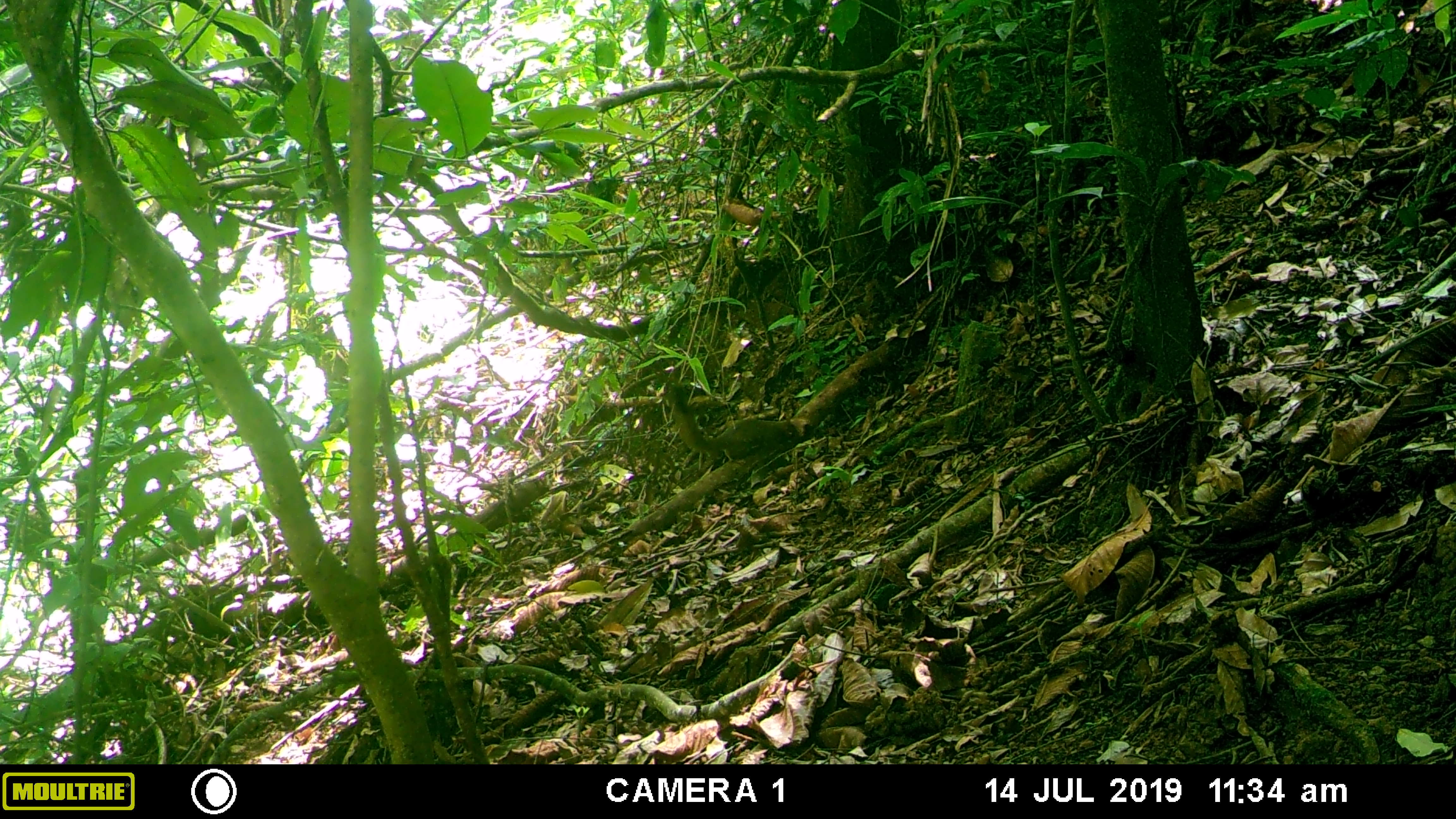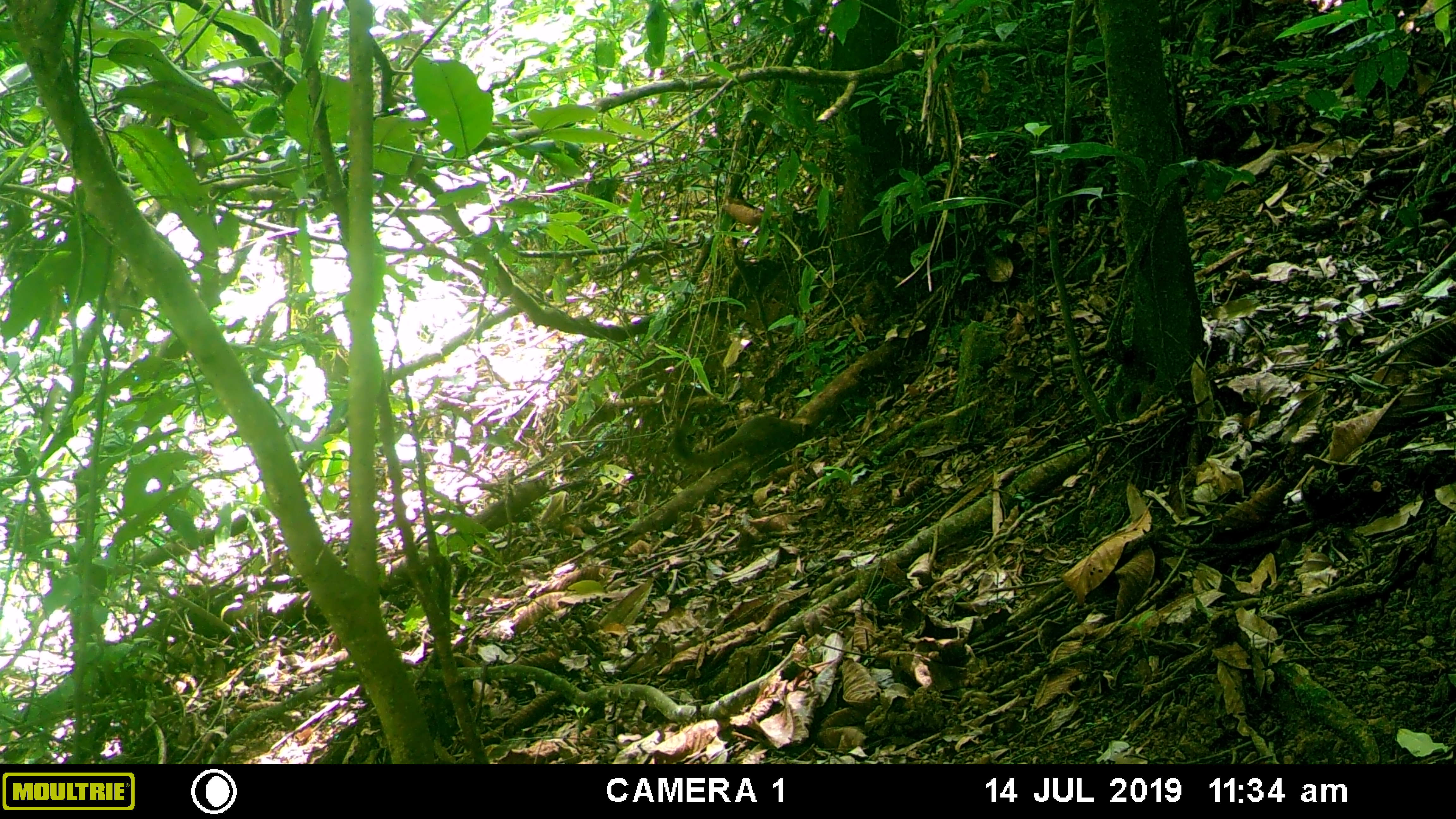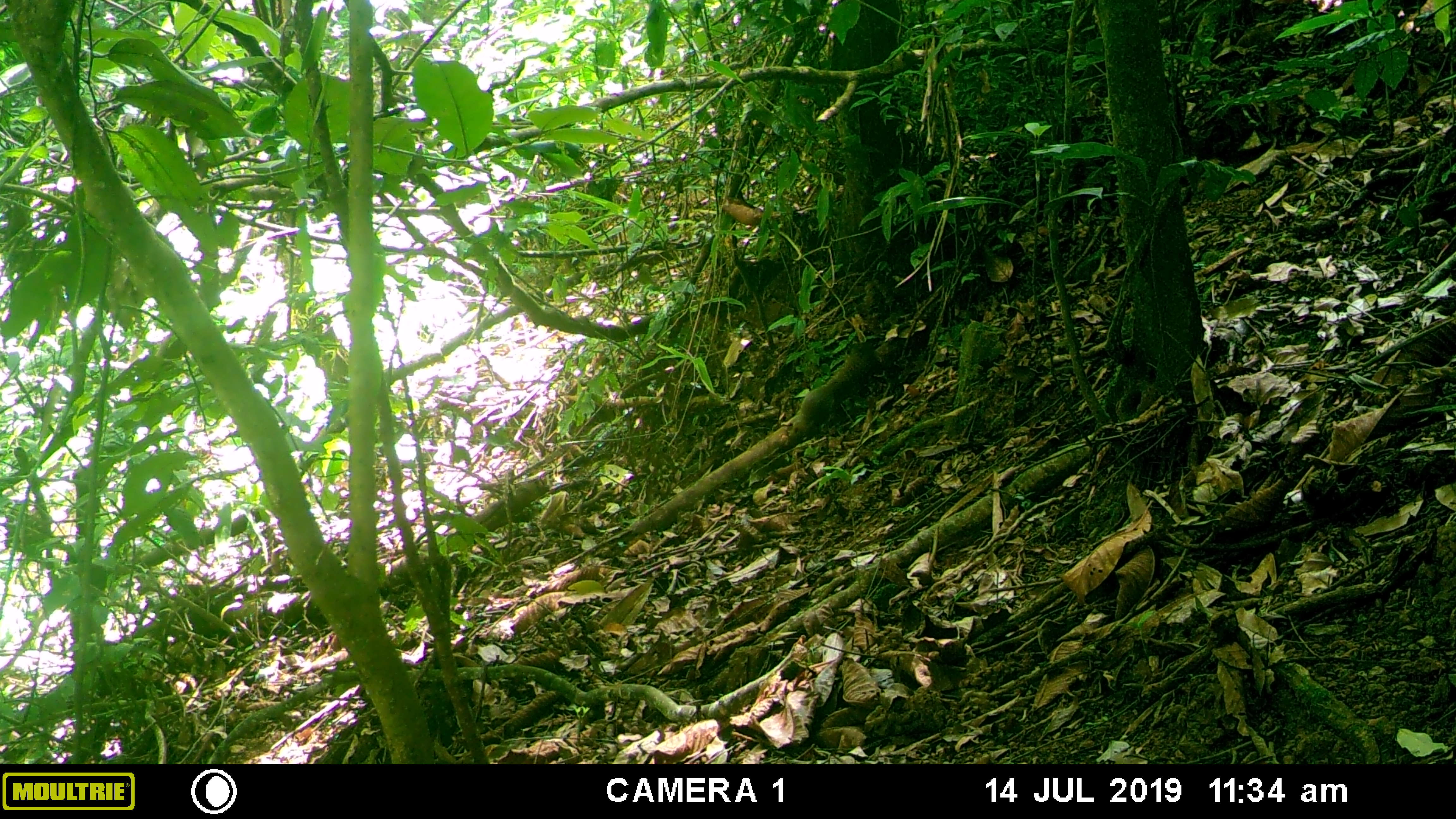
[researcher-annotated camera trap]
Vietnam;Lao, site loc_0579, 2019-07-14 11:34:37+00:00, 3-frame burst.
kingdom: Animalia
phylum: Chordata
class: Mammalia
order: Rodentia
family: Sciuridae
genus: Callosciurus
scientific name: Callosciurus erythraeus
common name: pallas's squirrel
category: pallass squirrel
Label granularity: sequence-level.